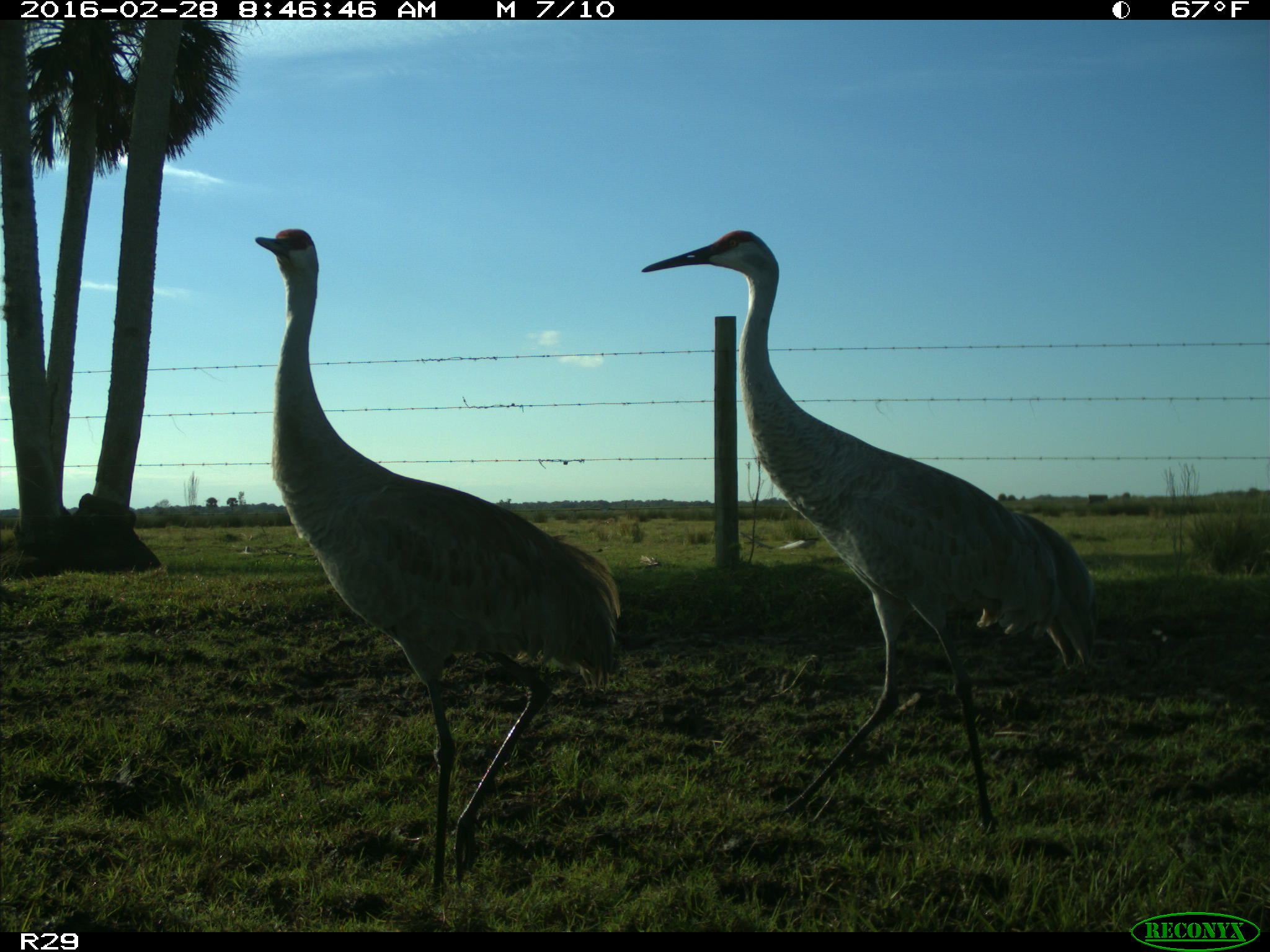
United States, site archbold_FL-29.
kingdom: Animalia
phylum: Chordata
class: Aves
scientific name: Aves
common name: birds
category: unidentified bird